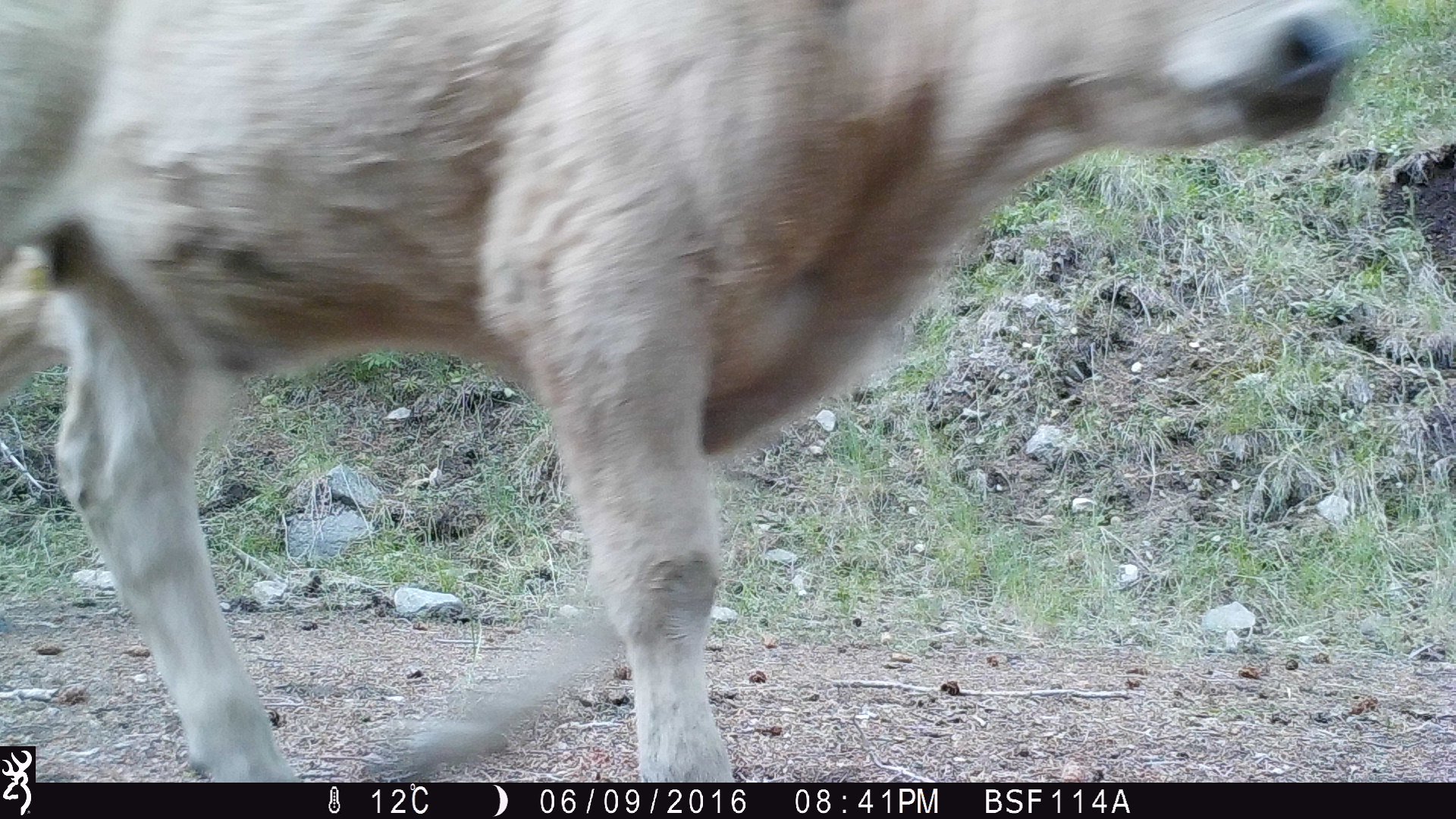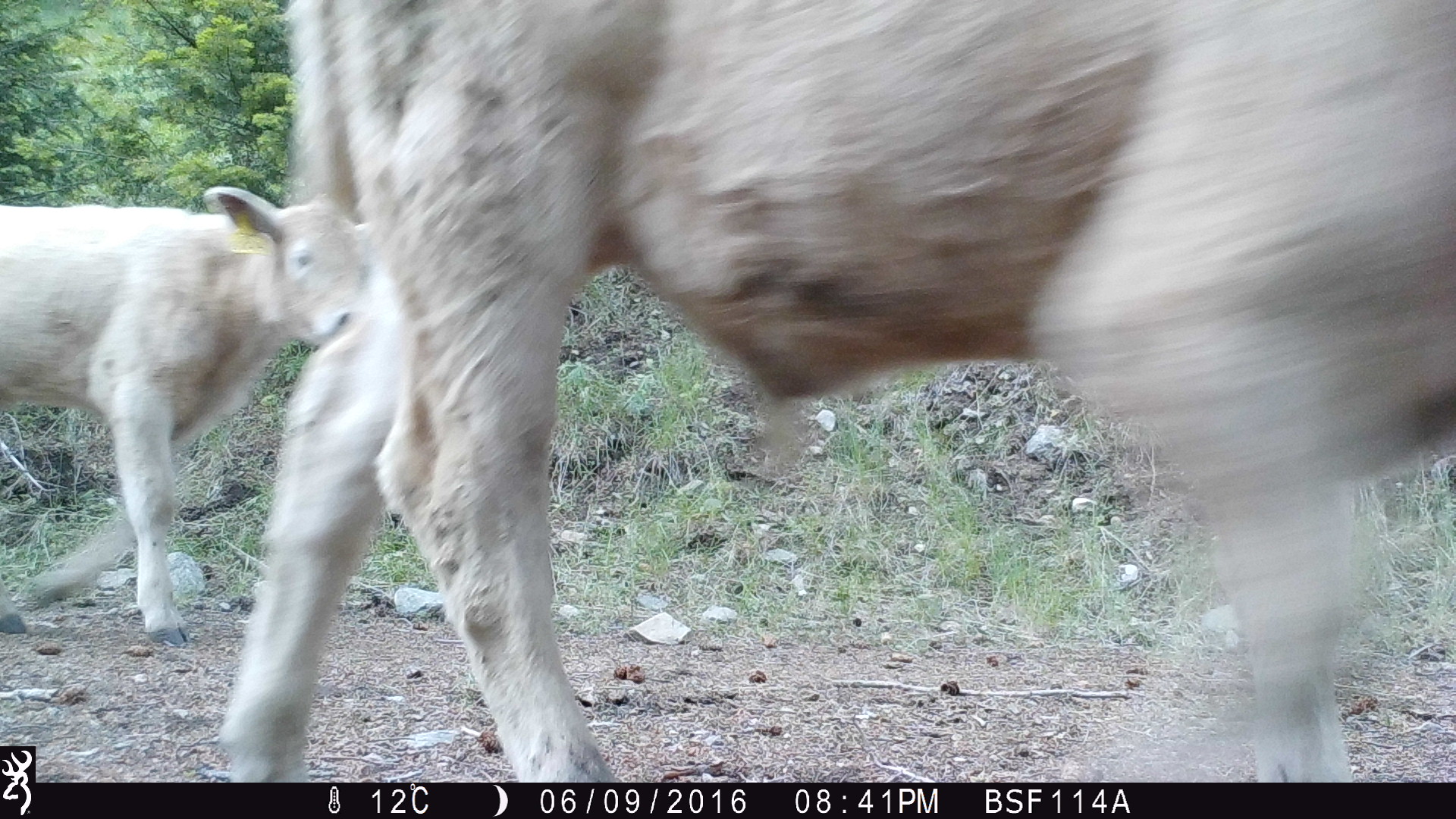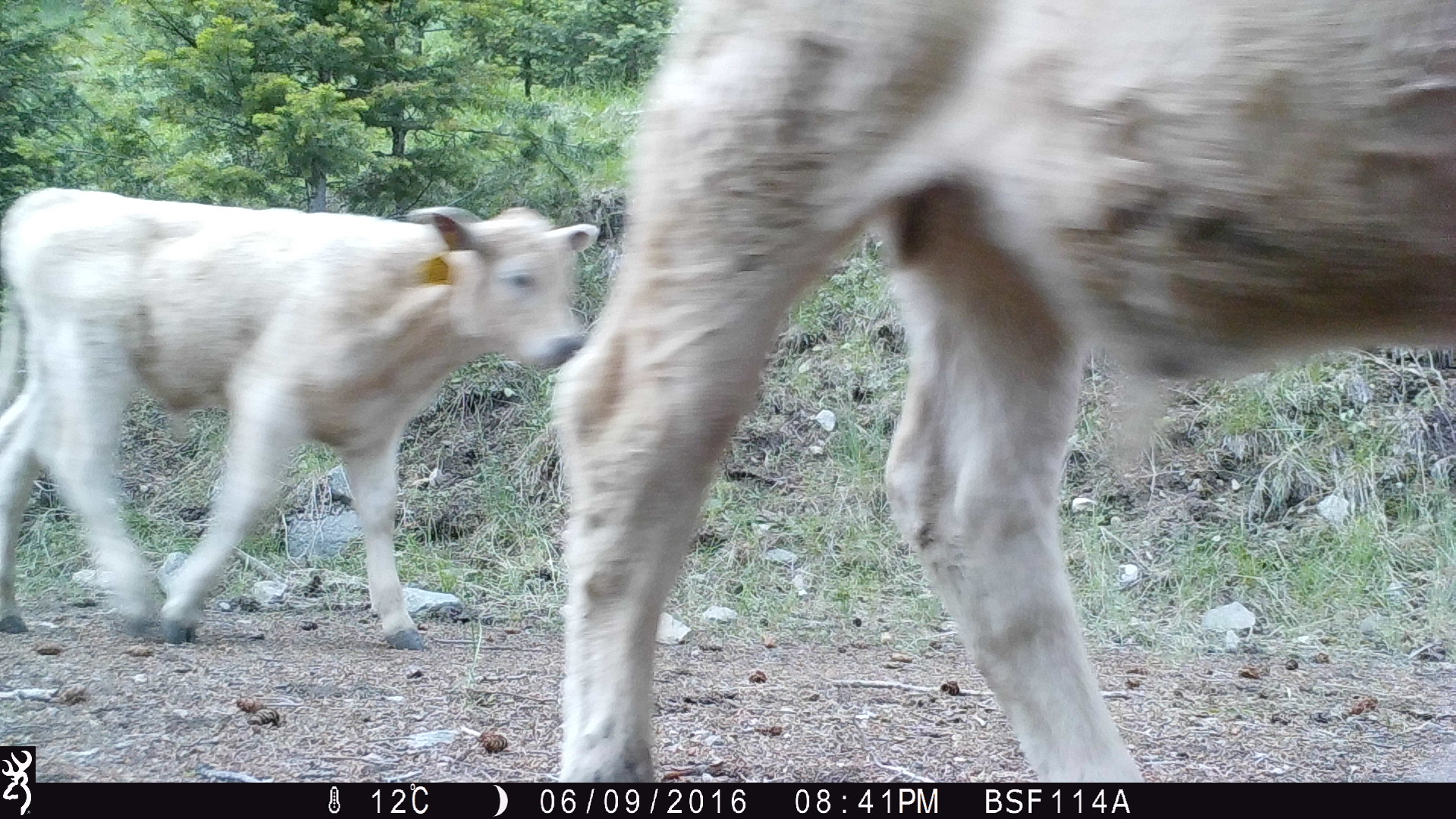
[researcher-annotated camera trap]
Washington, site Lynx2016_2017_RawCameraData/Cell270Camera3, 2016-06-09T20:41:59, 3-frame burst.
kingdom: Animalia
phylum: Chordata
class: Mammalia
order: Artiodactyla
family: Bovidae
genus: Bos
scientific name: Bos taurus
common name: domestic cattle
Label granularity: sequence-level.